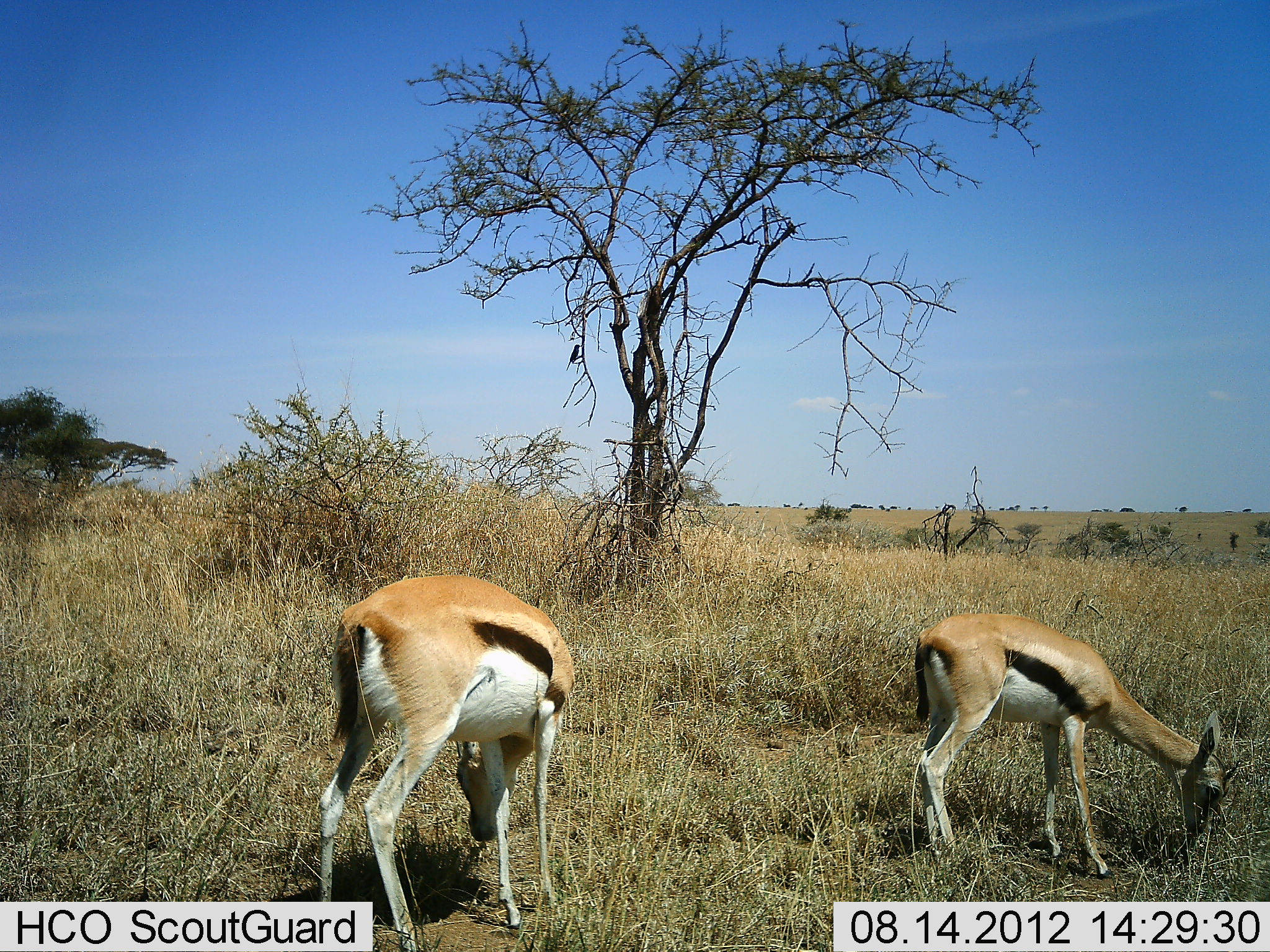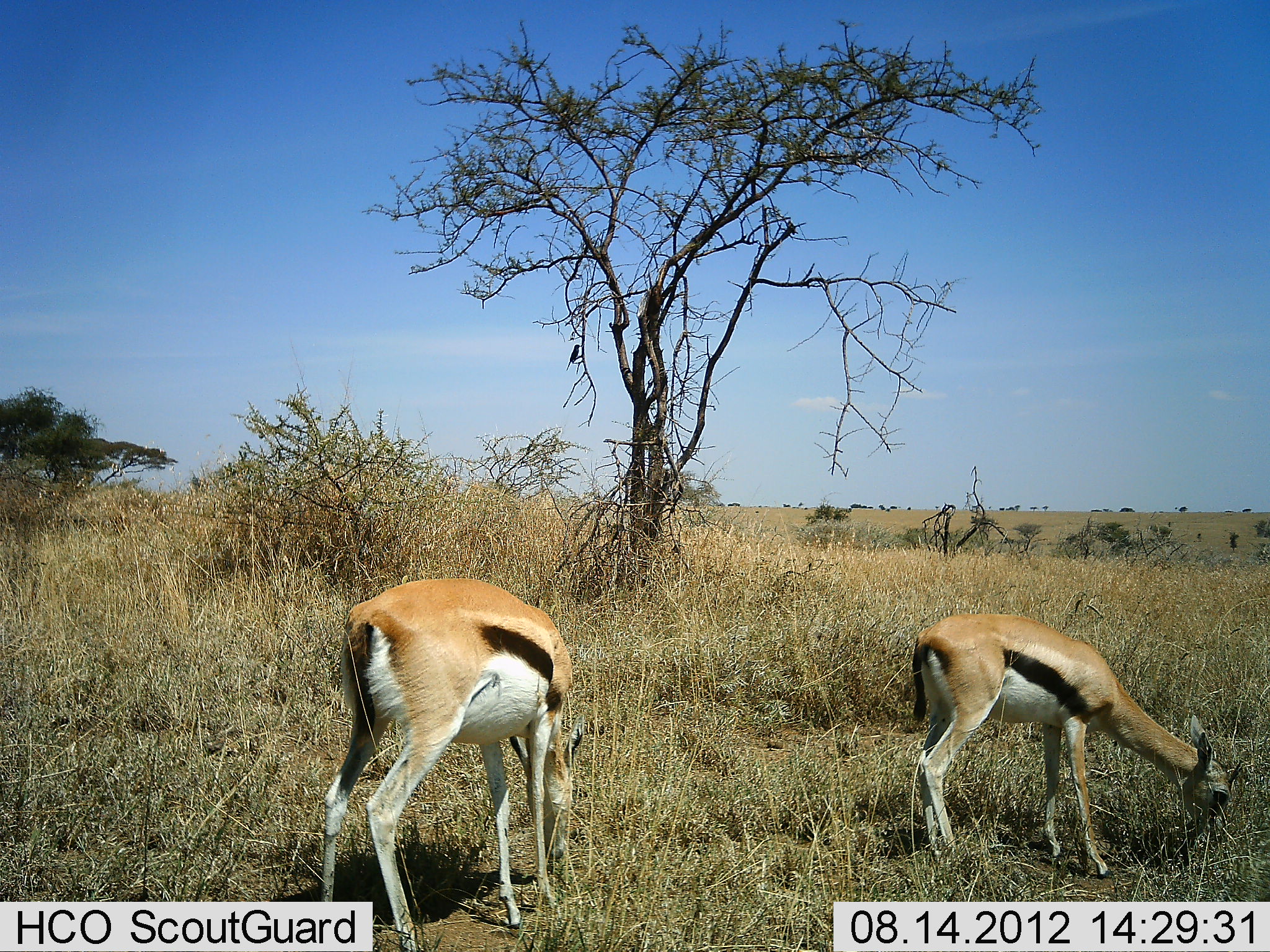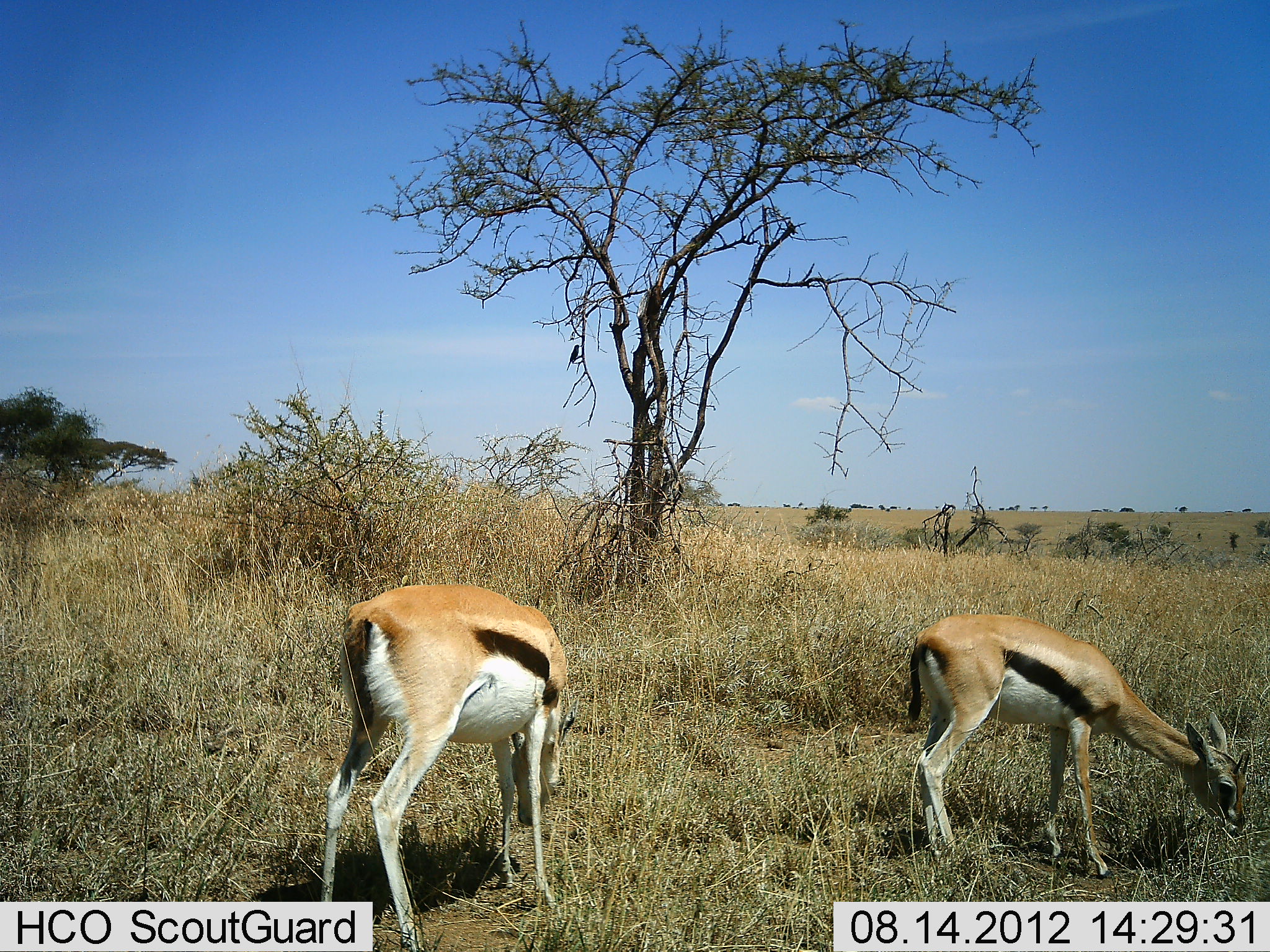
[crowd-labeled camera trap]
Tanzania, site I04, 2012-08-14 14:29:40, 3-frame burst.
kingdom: Animalia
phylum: Chordata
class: Mammalia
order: Artiodactyla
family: Bovidae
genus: Eudorcas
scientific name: Eudorcas thomsonii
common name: thomson's gazelle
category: gazellethomsons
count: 2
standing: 30%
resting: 0%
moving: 0%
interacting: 0%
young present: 10%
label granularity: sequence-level